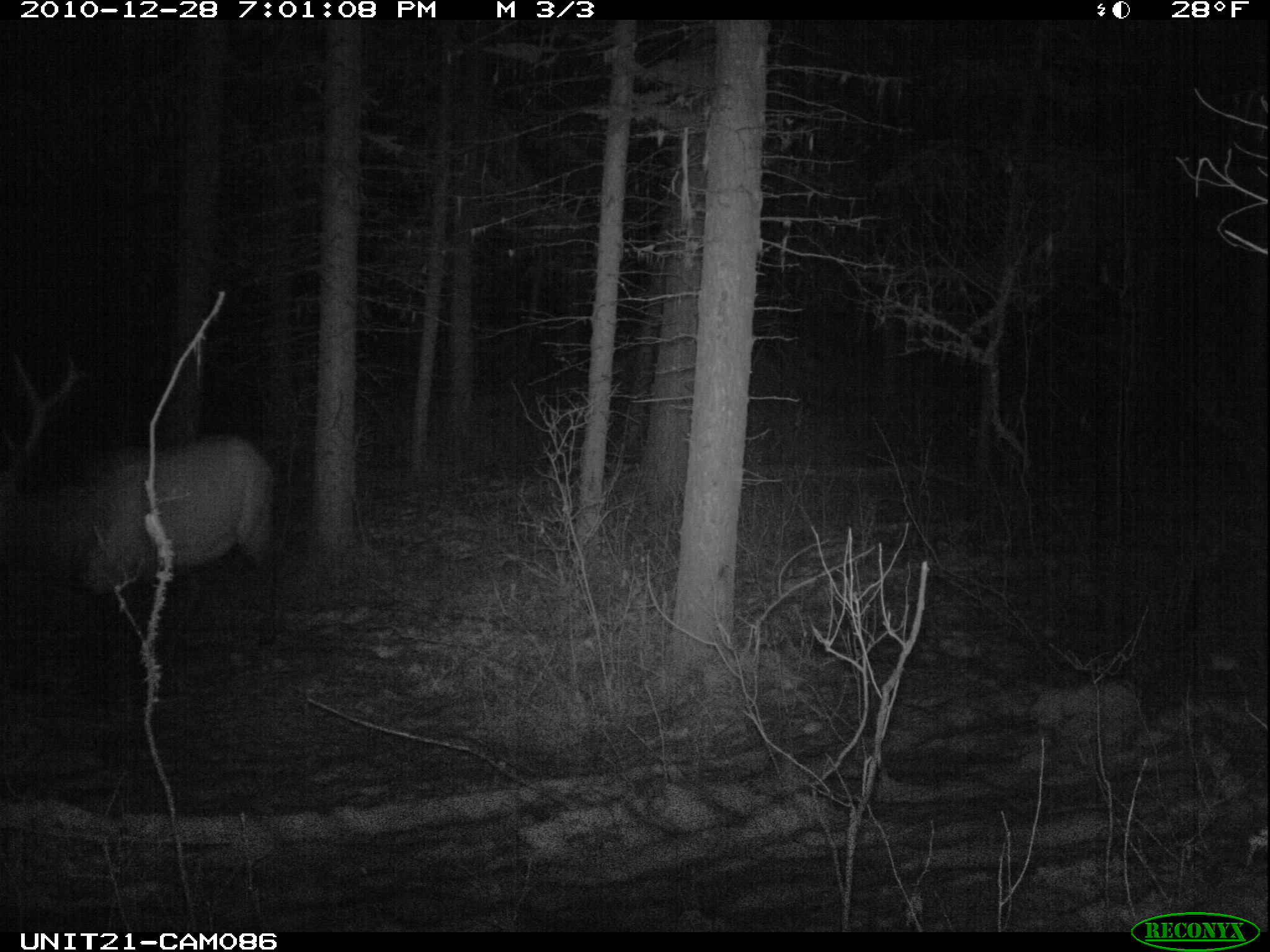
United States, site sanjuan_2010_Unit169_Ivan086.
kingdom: Animalia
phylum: Chordata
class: Mammalia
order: Artiodactyla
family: Cervidae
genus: Cervus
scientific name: Cervus elaphus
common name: red deer